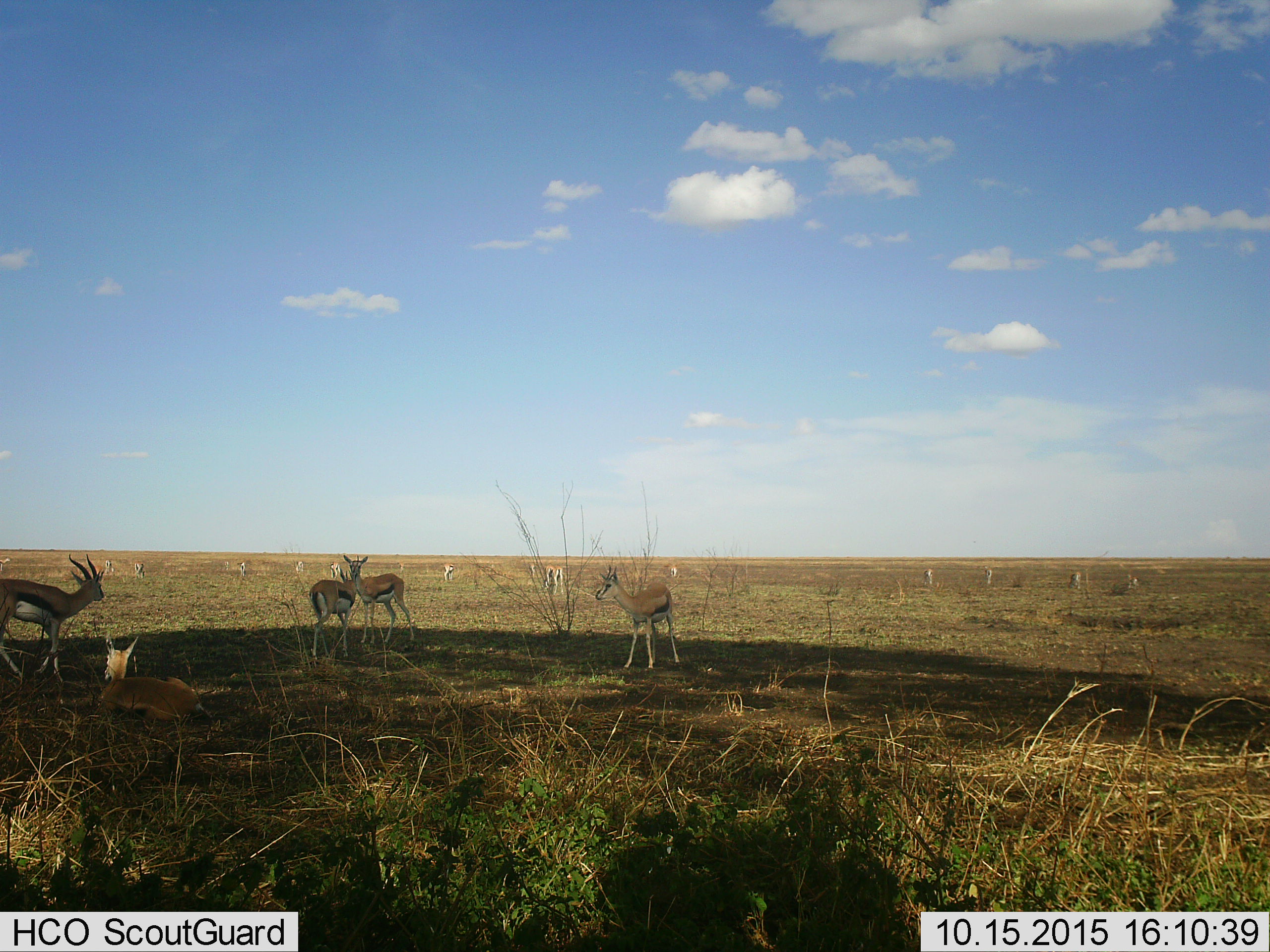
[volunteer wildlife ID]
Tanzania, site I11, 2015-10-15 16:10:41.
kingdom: Animalia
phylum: Chordata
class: Mammalia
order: Artiodactyla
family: Bovidae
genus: Eudorcas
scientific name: Eudorcas thomsonii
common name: thomson's gazelle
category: gazellethomsons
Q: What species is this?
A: Gazellethomsons (thomson's gazelle) (Eudorcas thomsonii).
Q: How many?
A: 11-50.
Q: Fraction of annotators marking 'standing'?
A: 90%.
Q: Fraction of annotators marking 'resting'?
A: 70%.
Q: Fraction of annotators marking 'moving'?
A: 20%.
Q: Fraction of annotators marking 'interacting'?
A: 0%.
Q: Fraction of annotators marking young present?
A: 30%.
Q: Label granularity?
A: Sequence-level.